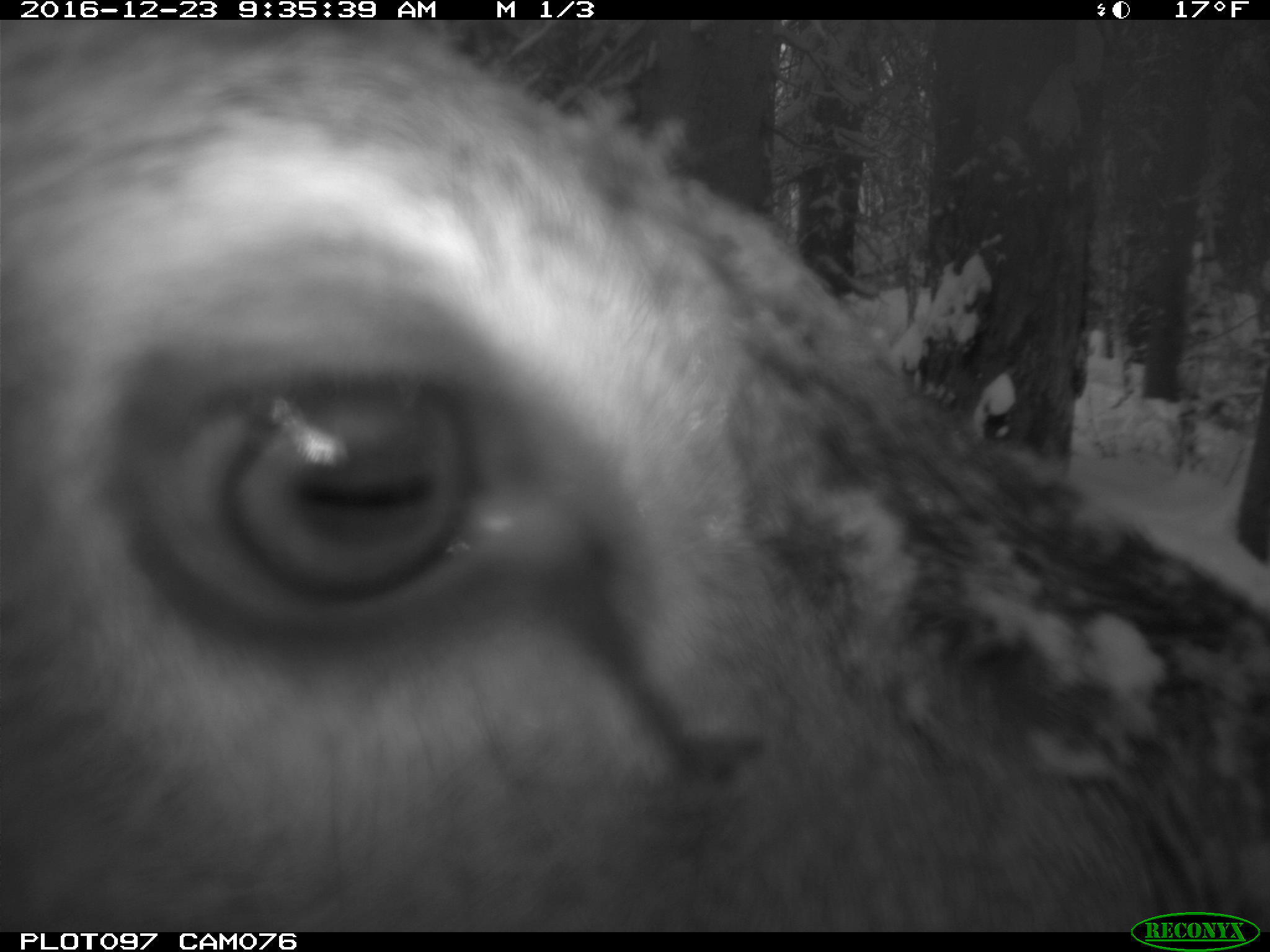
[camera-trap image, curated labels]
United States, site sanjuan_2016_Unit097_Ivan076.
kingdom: Animalia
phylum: Chordata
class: Mammalia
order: Artiodactyla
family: Cervidae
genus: Cervus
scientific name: Cervus elaphus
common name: red deer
Cervus elaphus (red deer).